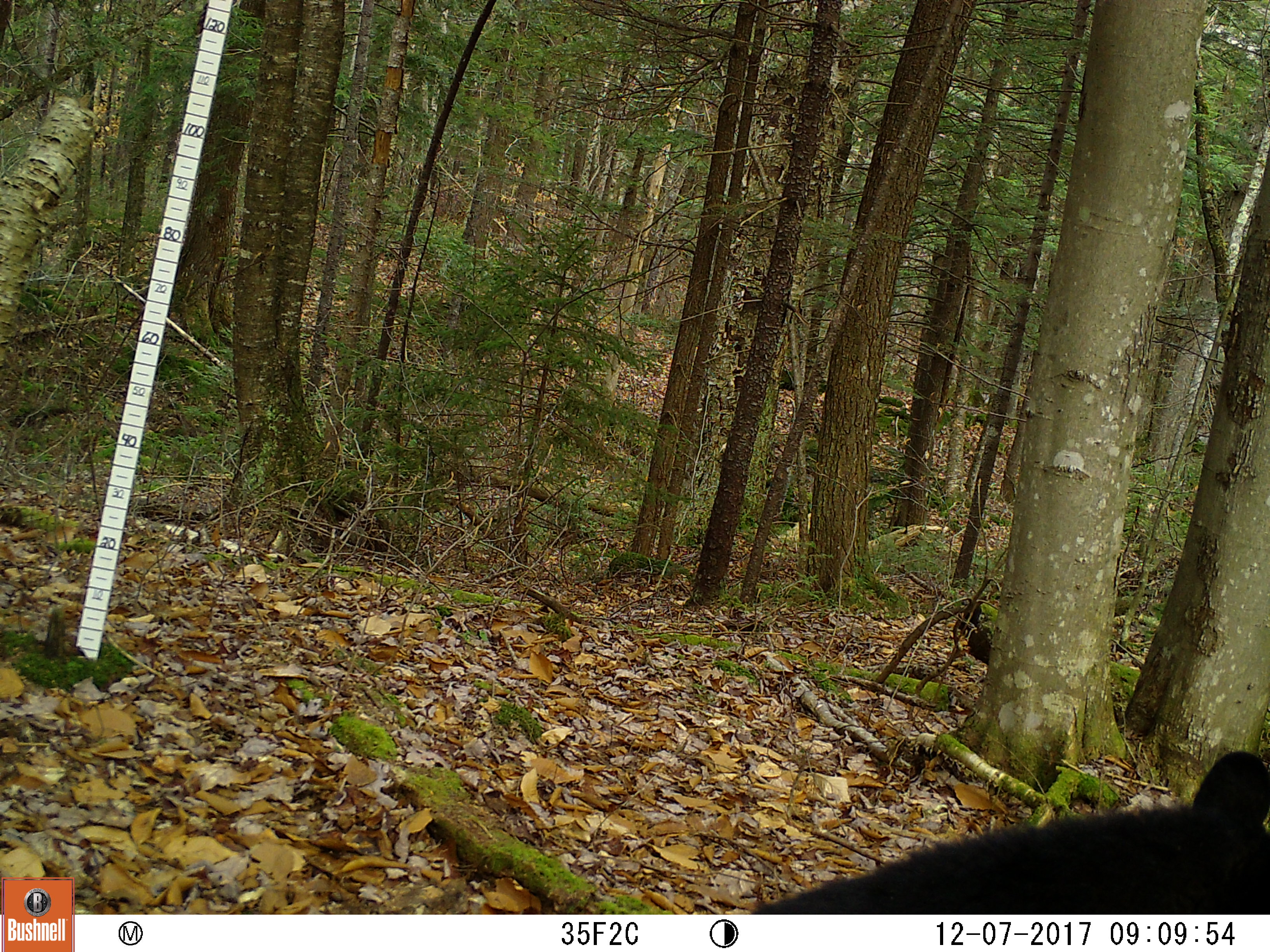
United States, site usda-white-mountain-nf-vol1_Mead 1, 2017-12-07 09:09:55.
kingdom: Animalia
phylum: Chordata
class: Mammalia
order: Carnivora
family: Ursidae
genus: Ursus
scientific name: Ursus americanus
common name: black bear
Black bear (Ursus americanus).